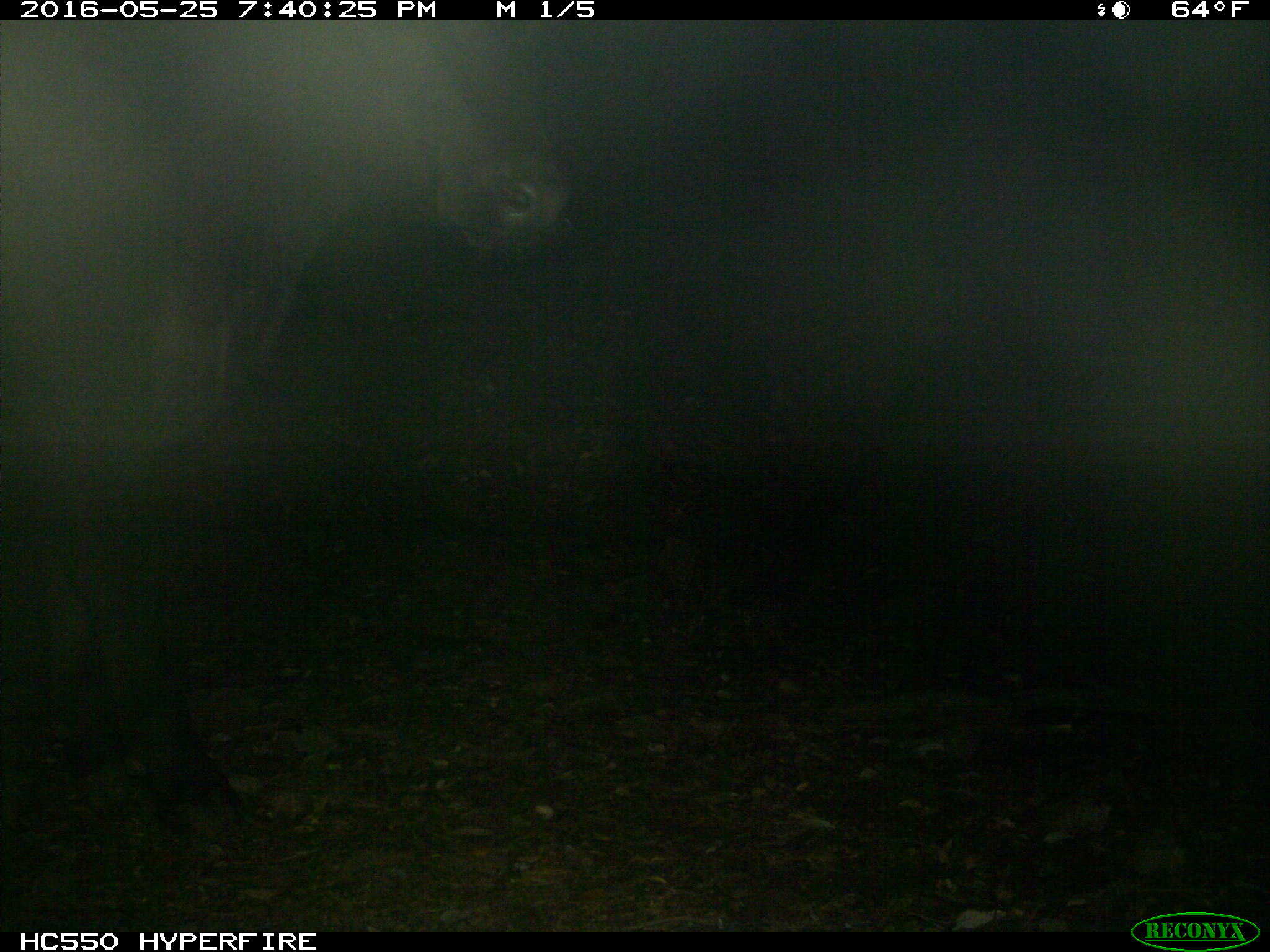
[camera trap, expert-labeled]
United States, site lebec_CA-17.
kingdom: Animalia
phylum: Chordata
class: Mammalia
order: Artiodactyla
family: Bovidae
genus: Bos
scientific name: Bos taurus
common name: domestic cow